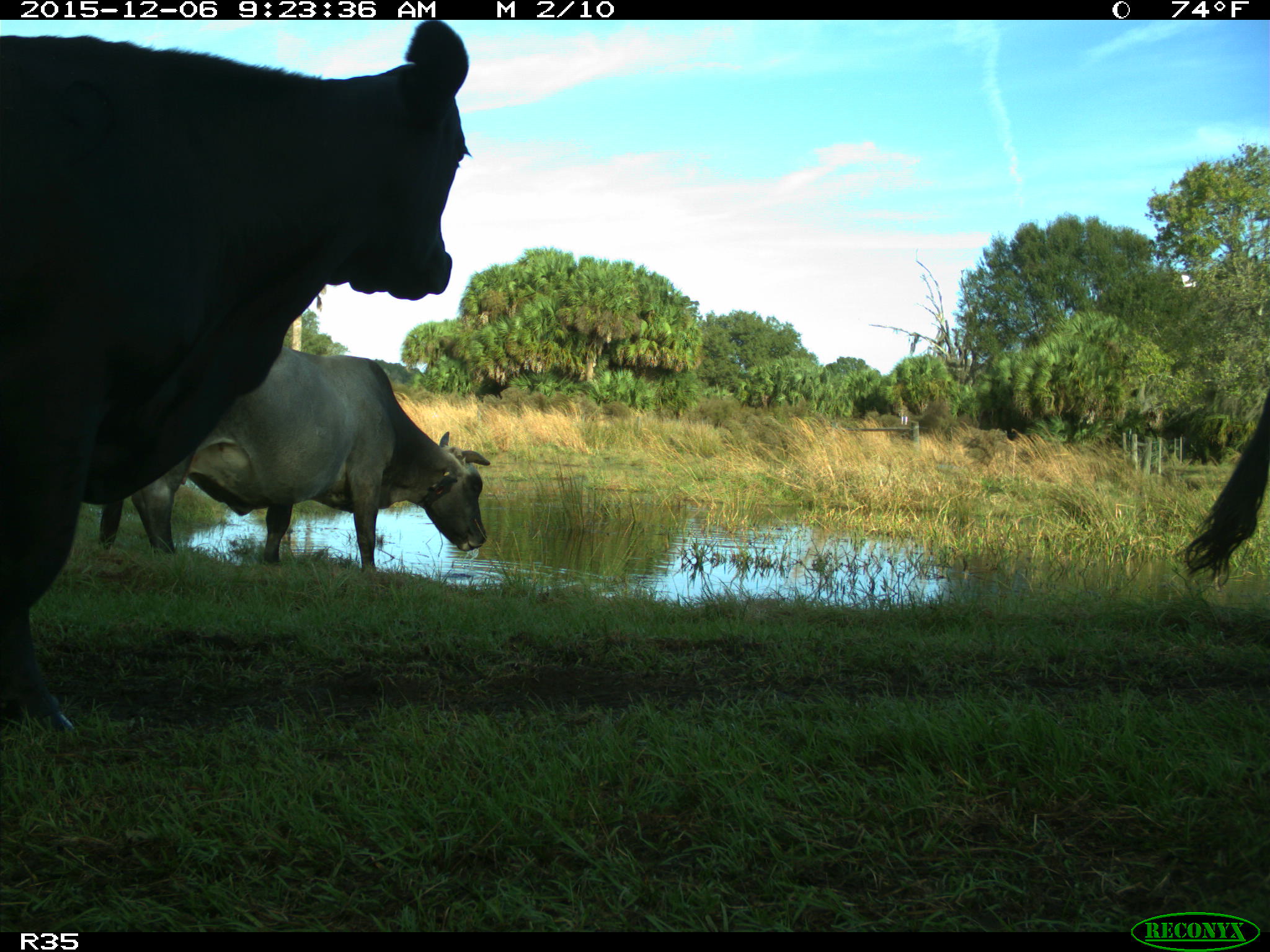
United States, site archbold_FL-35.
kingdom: Animalia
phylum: Chordata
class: Mammalia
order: Artiodactyla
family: Bovidae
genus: Bos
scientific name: Bos taurus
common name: domestic cow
Bos taurus (domestic cow).